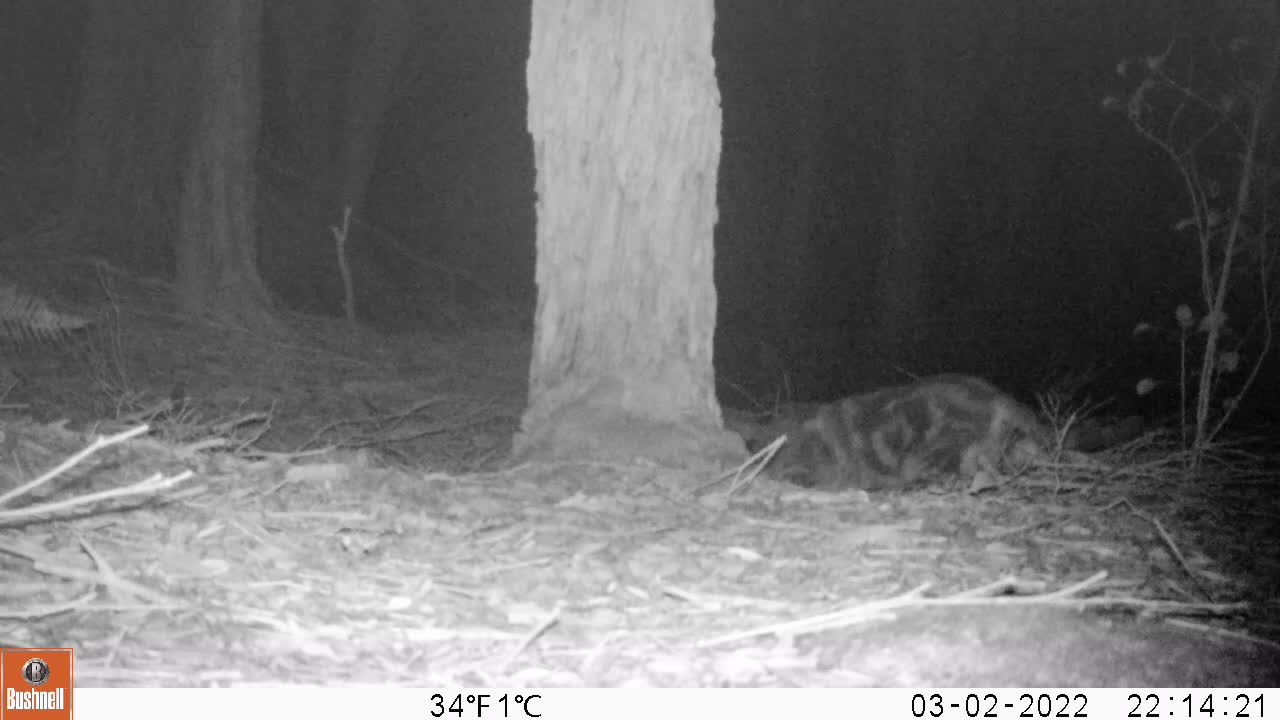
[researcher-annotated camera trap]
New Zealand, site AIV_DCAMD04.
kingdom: Animalia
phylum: Chordata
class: Mammalia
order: Carnivora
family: Felidae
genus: Felis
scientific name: Felis catus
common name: domestic cat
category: cat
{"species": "cat (domestic cat) (Felis catus)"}